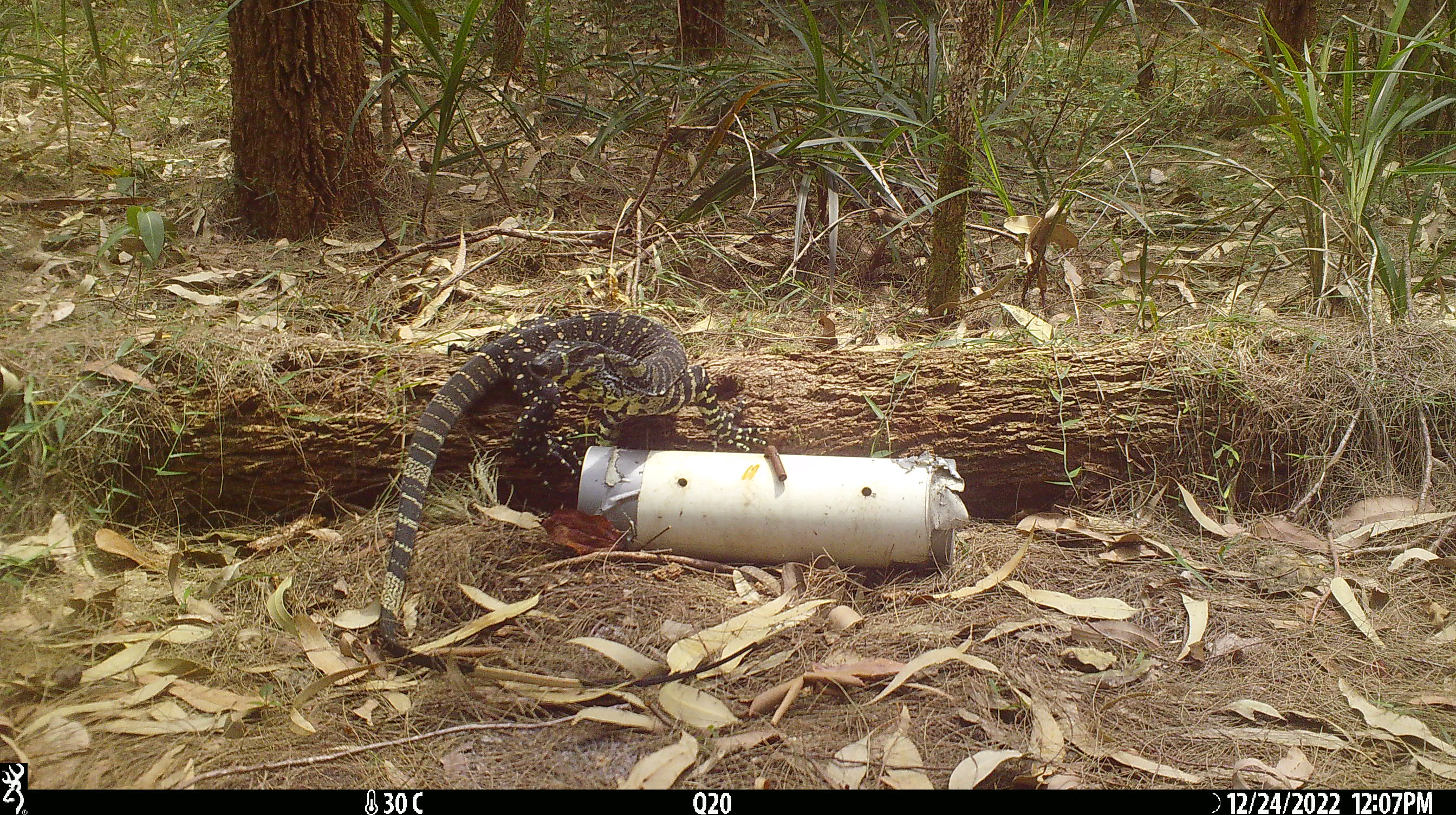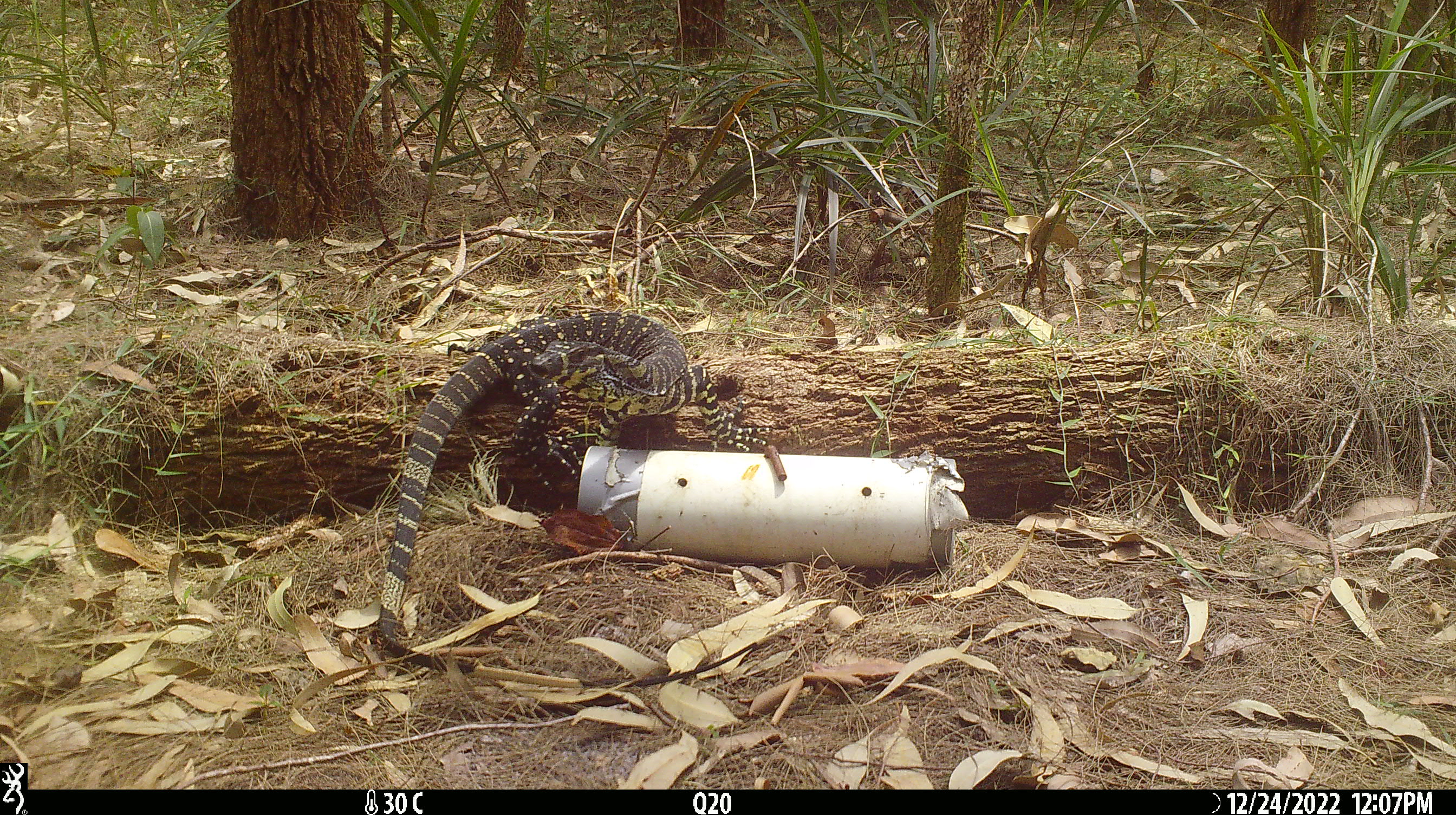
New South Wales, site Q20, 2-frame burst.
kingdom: Animalia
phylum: Chordata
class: Reptilia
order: Squamata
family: Varanidae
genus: Varanus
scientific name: Varanus varius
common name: lace monitor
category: goanna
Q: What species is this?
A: Goanna (lace monitor) (Varanus varius).